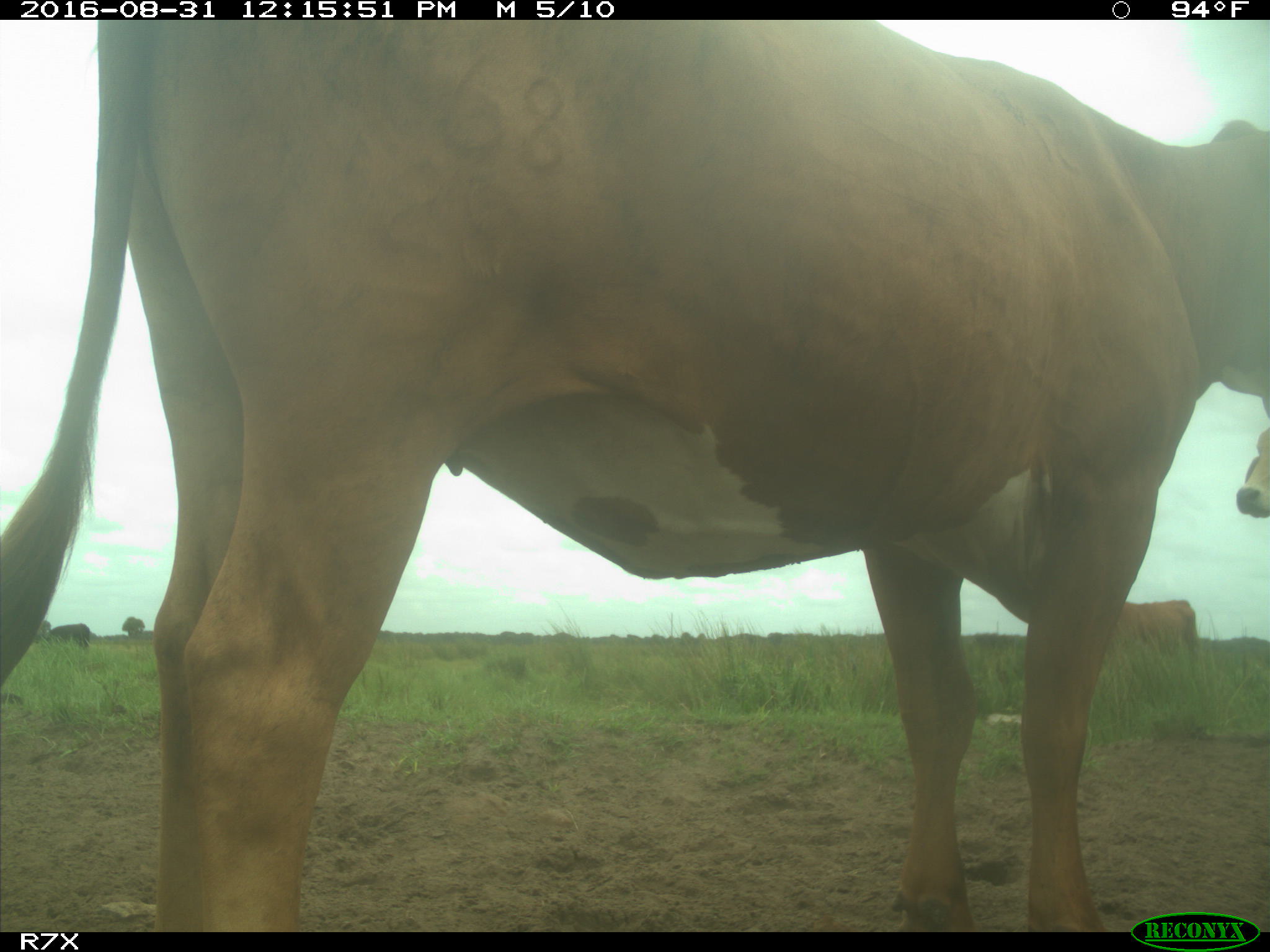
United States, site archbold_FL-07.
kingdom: Animalia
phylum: Chordata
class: Mammalia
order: Artiodactyla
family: Bovidae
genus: Bos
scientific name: Bos taurus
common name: domestic cow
Bos taurus (domestic cow).